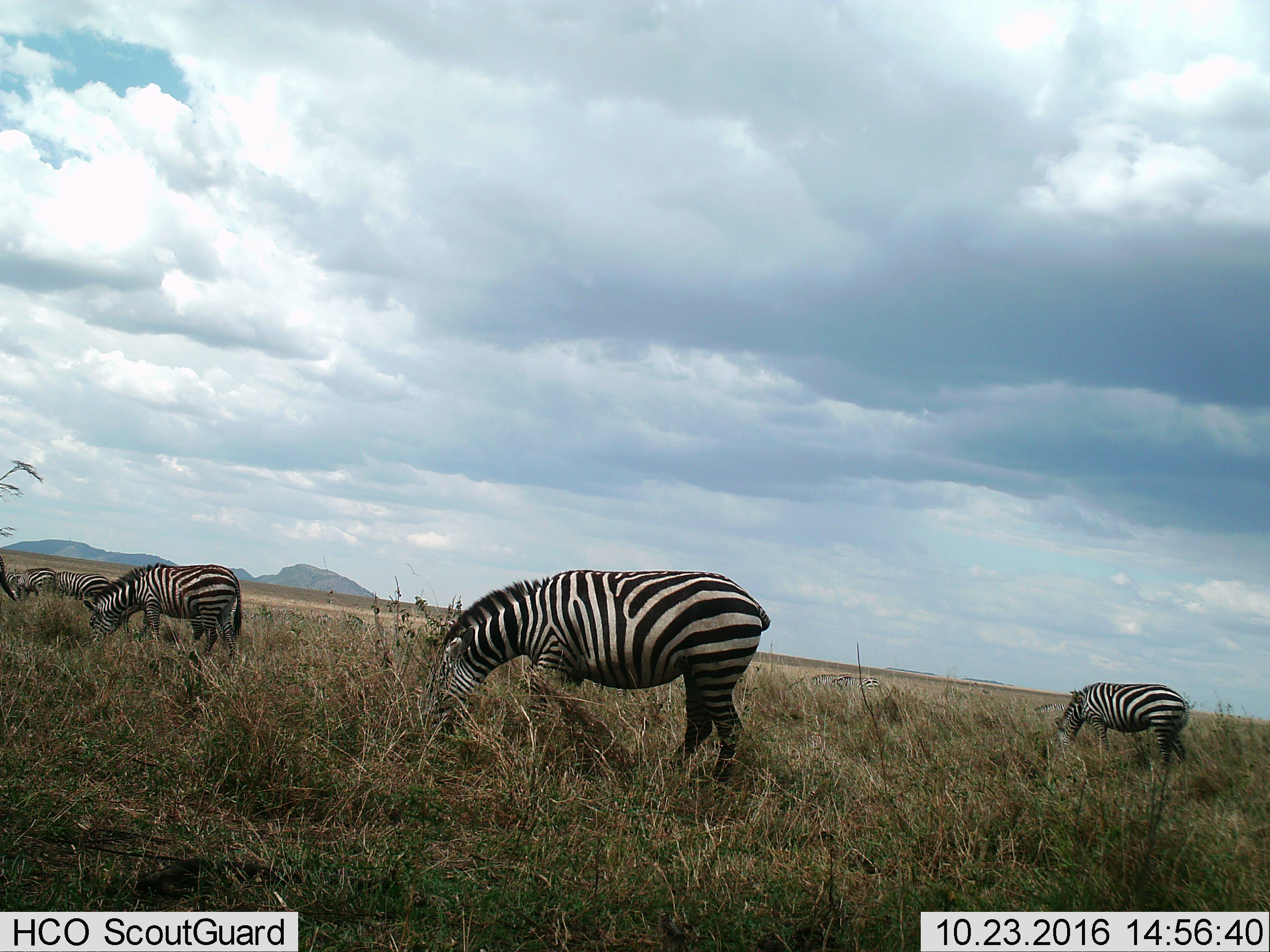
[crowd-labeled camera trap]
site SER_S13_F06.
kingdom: Animalia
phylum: Chordata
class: Mammalia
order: Perissodactyla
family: Equidae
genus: Equus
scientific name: Equus quagga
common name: plains zebra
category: zebraplains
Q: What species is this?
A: Zebraplains (plains zebra) (Equus quagga).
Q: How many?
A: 9.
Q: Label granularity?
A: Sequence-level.